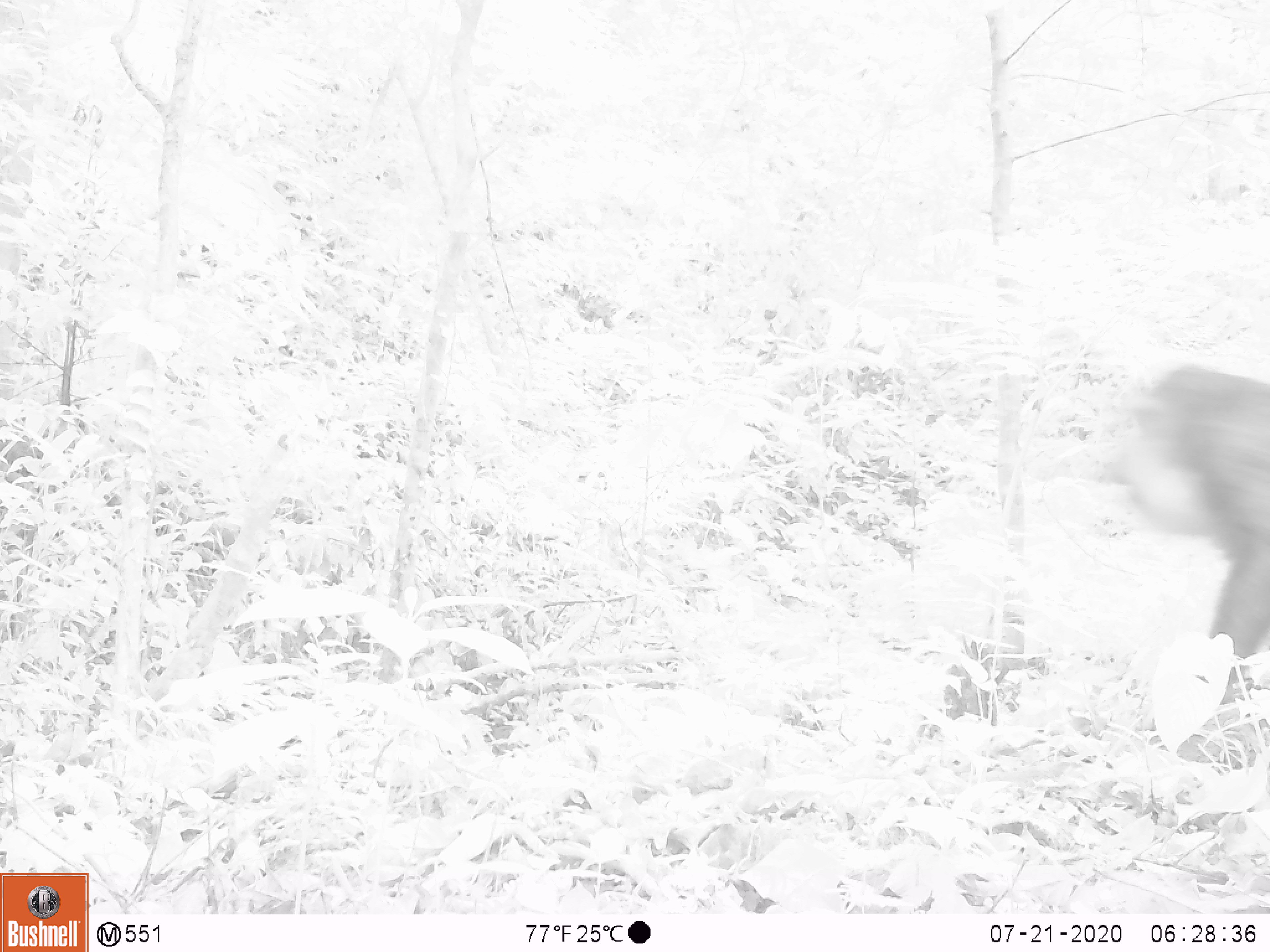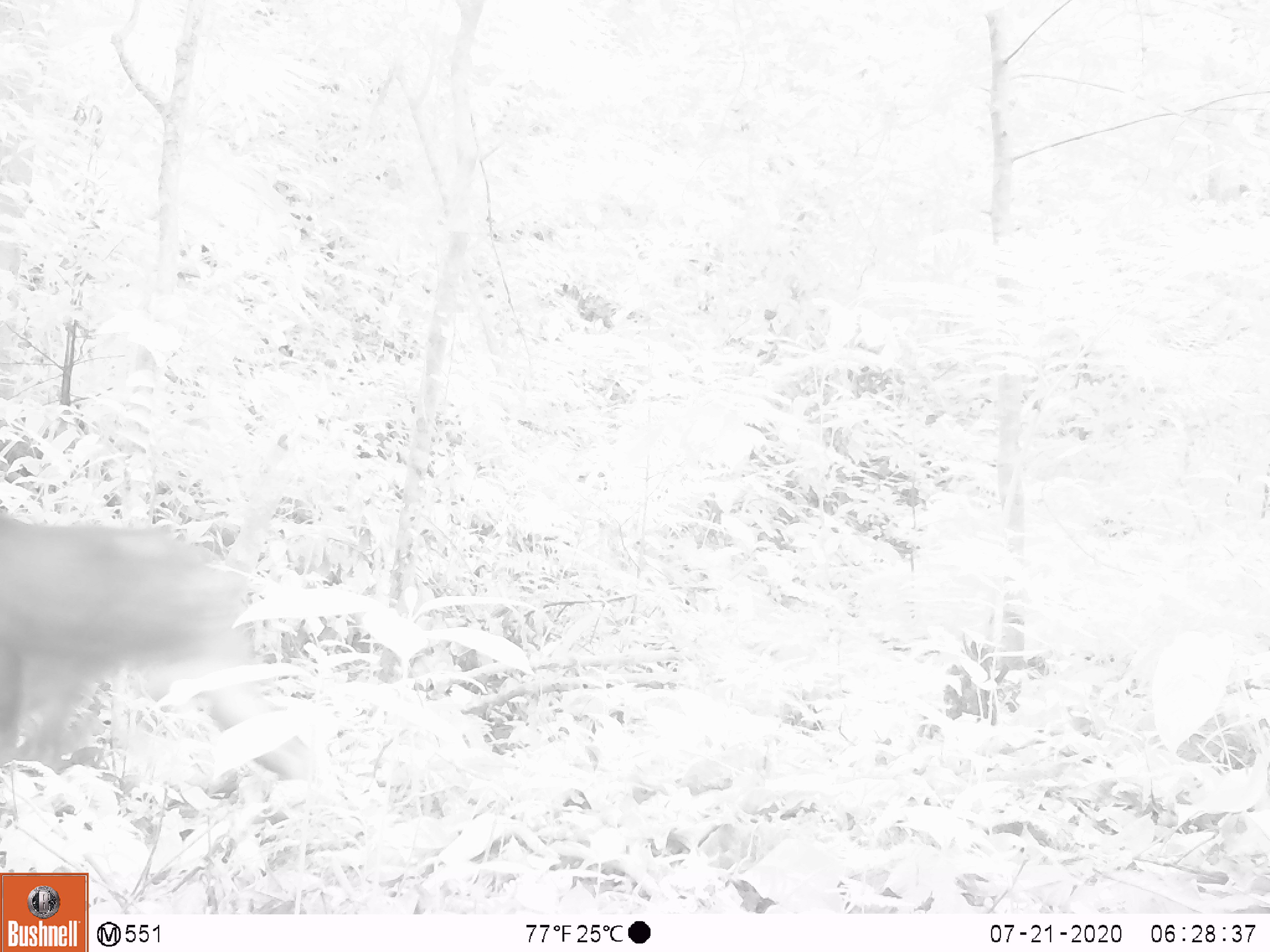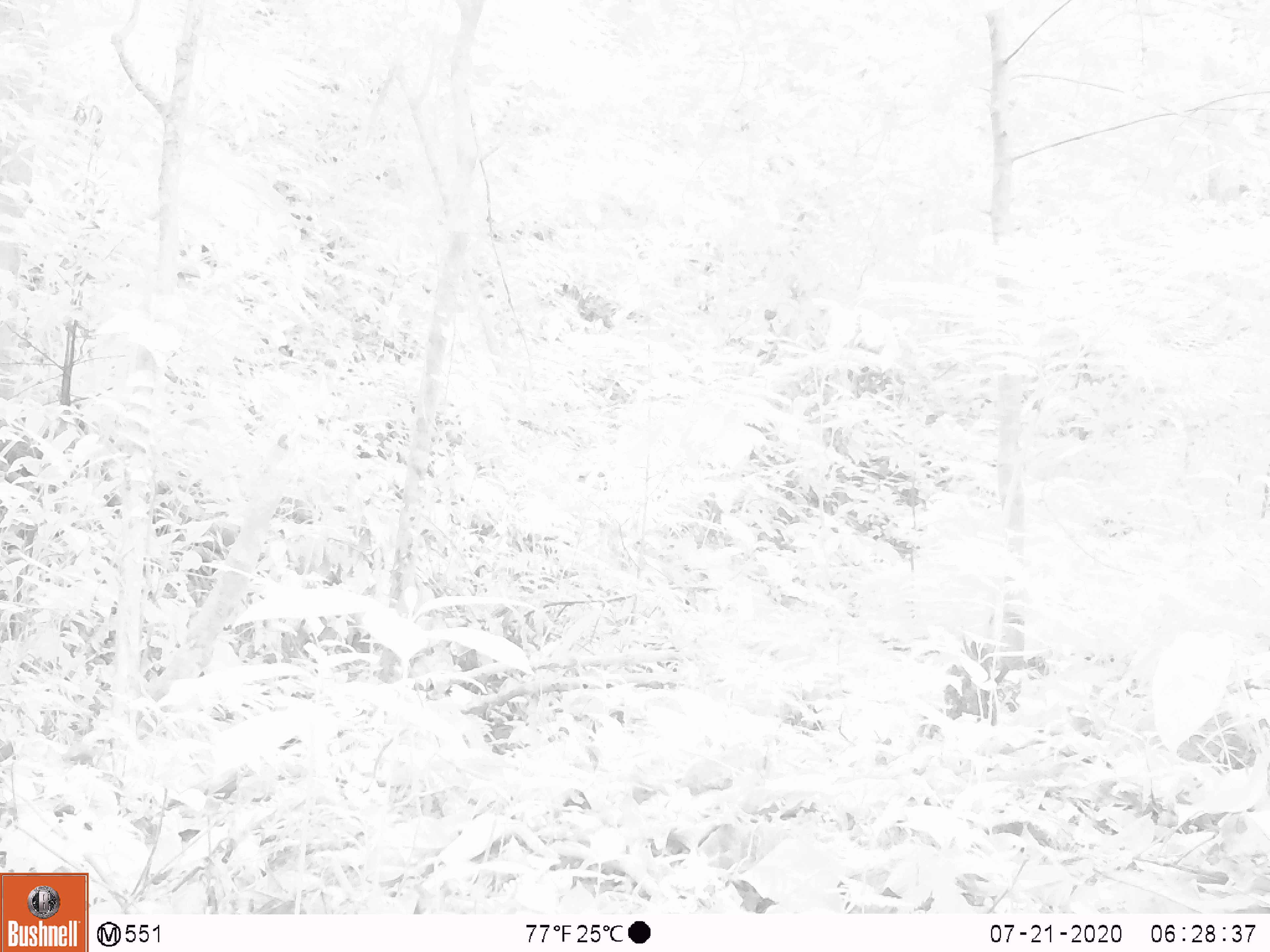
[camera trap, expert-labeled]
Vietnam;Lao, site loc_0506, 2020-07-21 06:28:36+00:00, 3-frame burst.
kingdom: Animalia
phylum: Chordata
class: Mammalia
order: Primates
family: Cercopithecidae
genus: Macaca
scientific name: Macaca arctoides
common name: stump-tailed macaque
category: stump tailed macaque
Stump tailed macaque (stump-tailed macaque) (Macaca arctoides). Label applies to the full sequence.